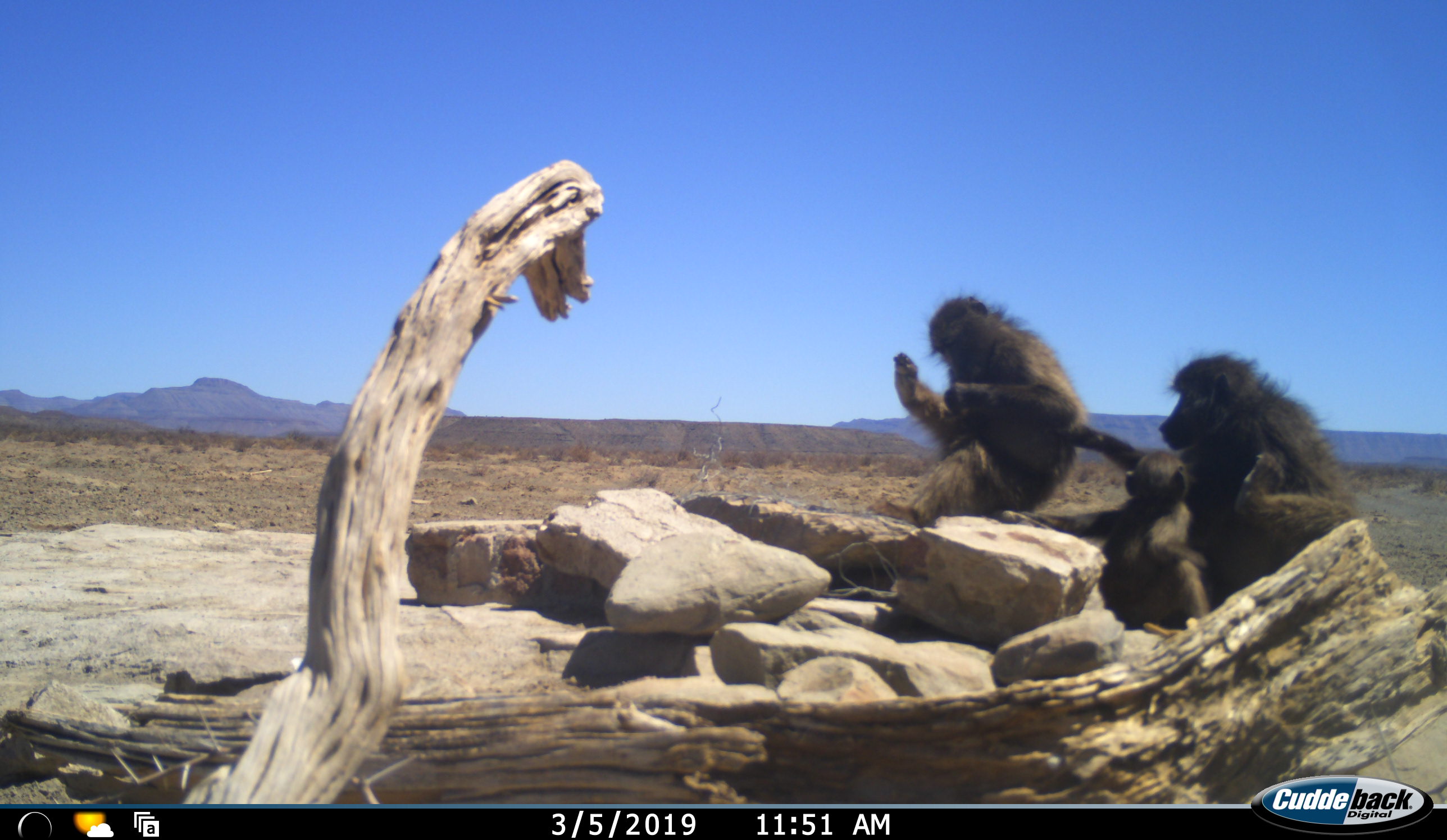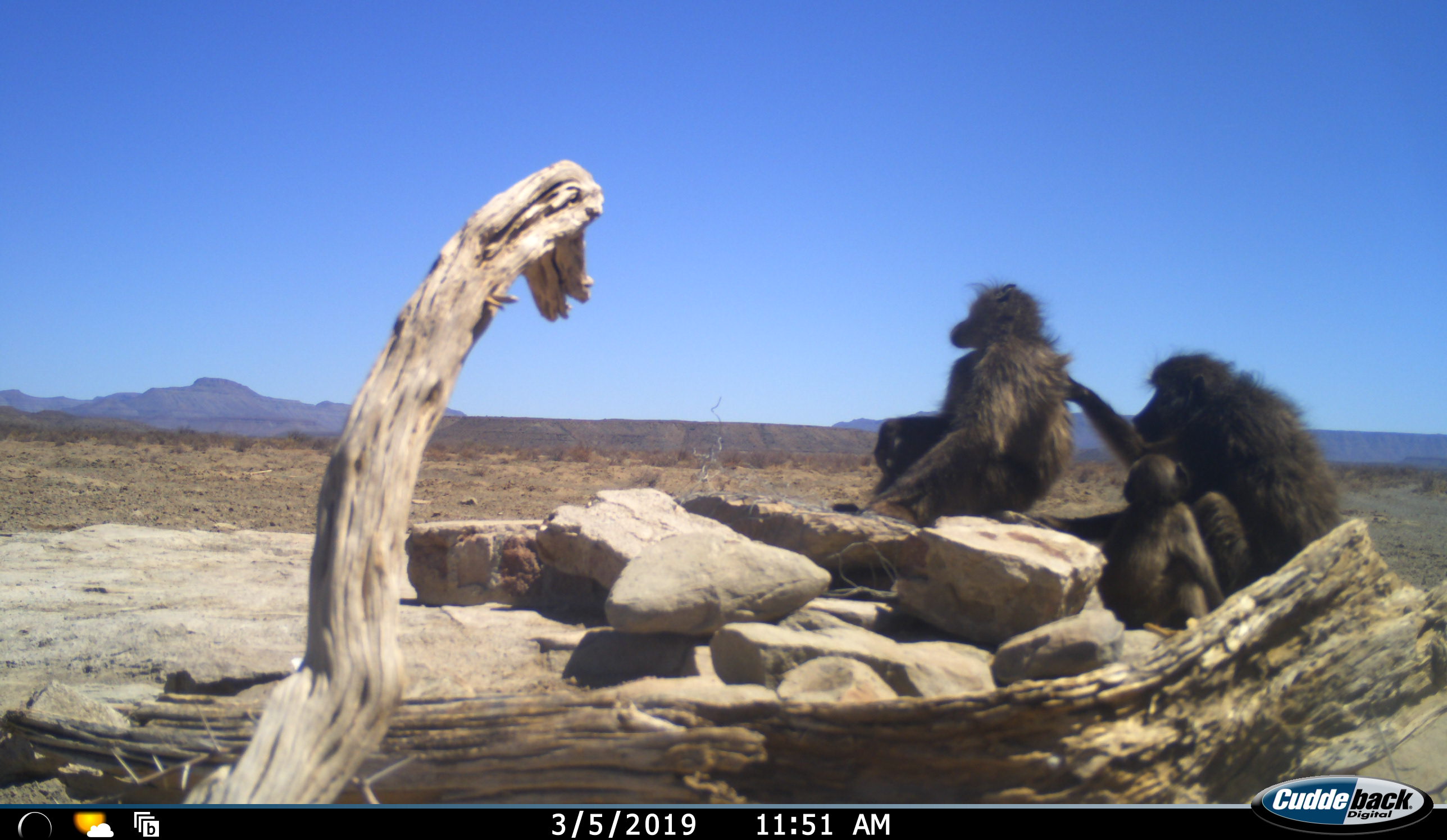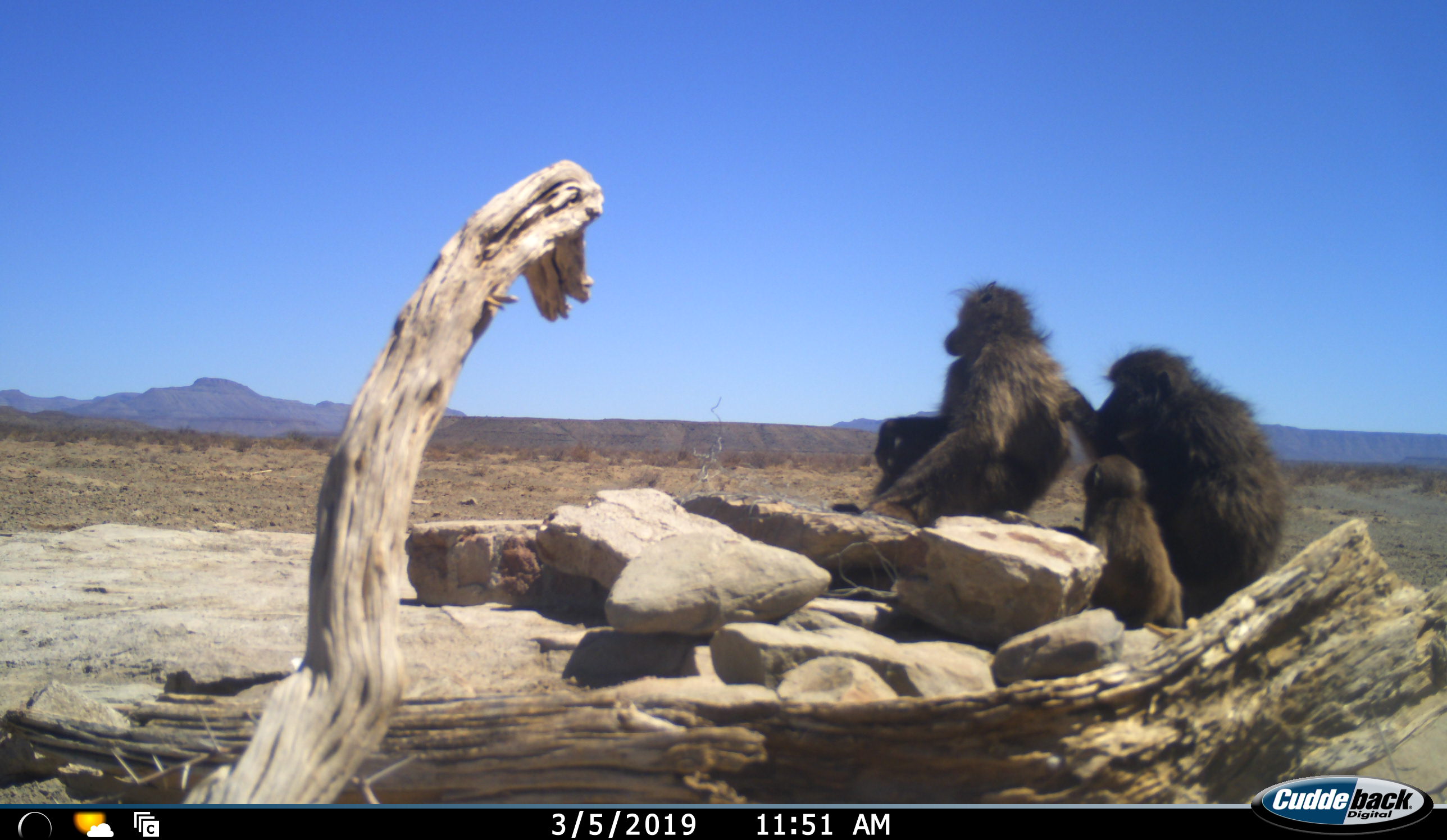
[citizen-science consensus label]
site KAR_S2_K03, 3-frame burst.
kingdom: Animalia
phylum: Chordata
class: Mammalia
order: Primates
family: Cercopithecidae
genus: Papio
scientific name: Papio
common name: baboon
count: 3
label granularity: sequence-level